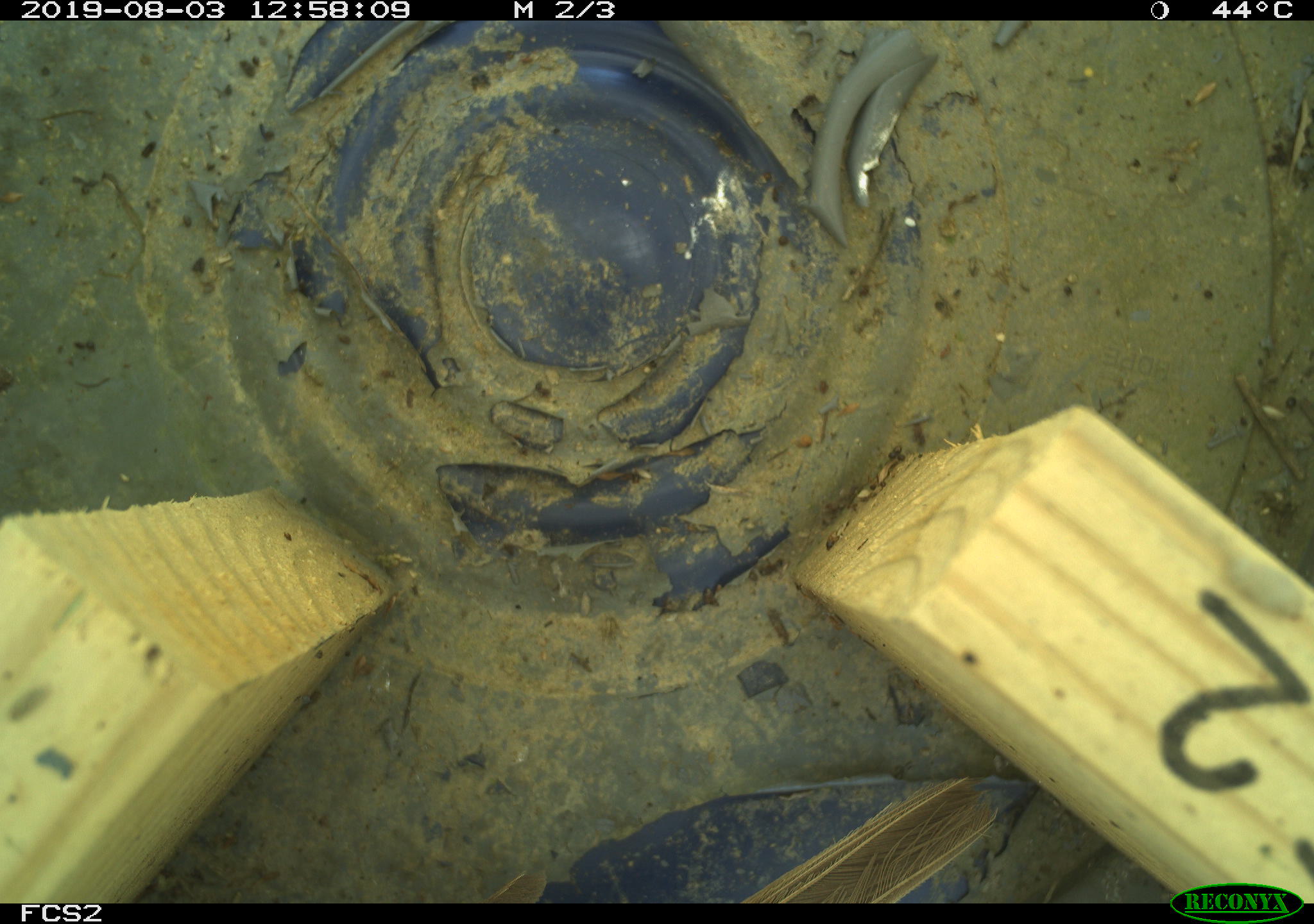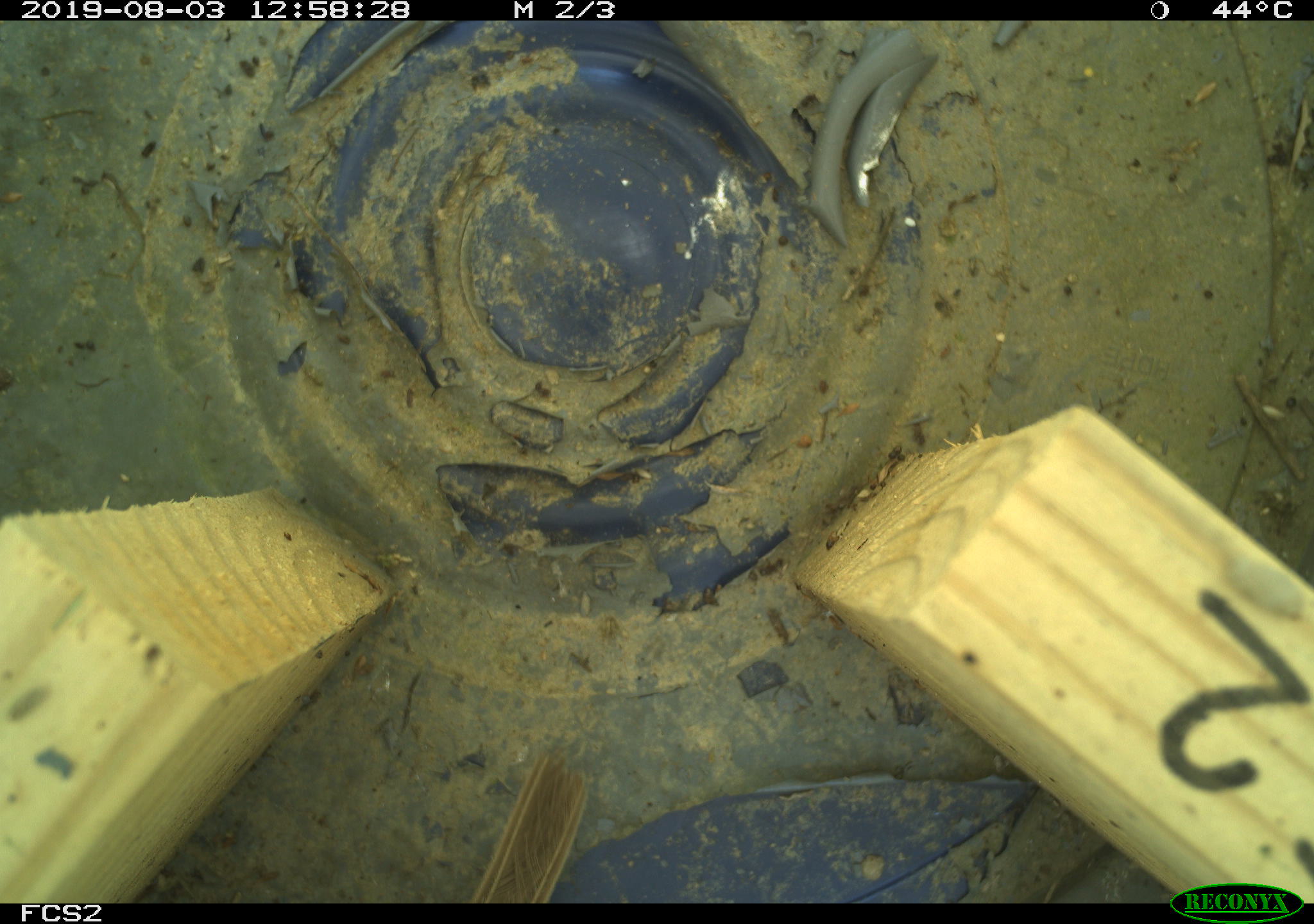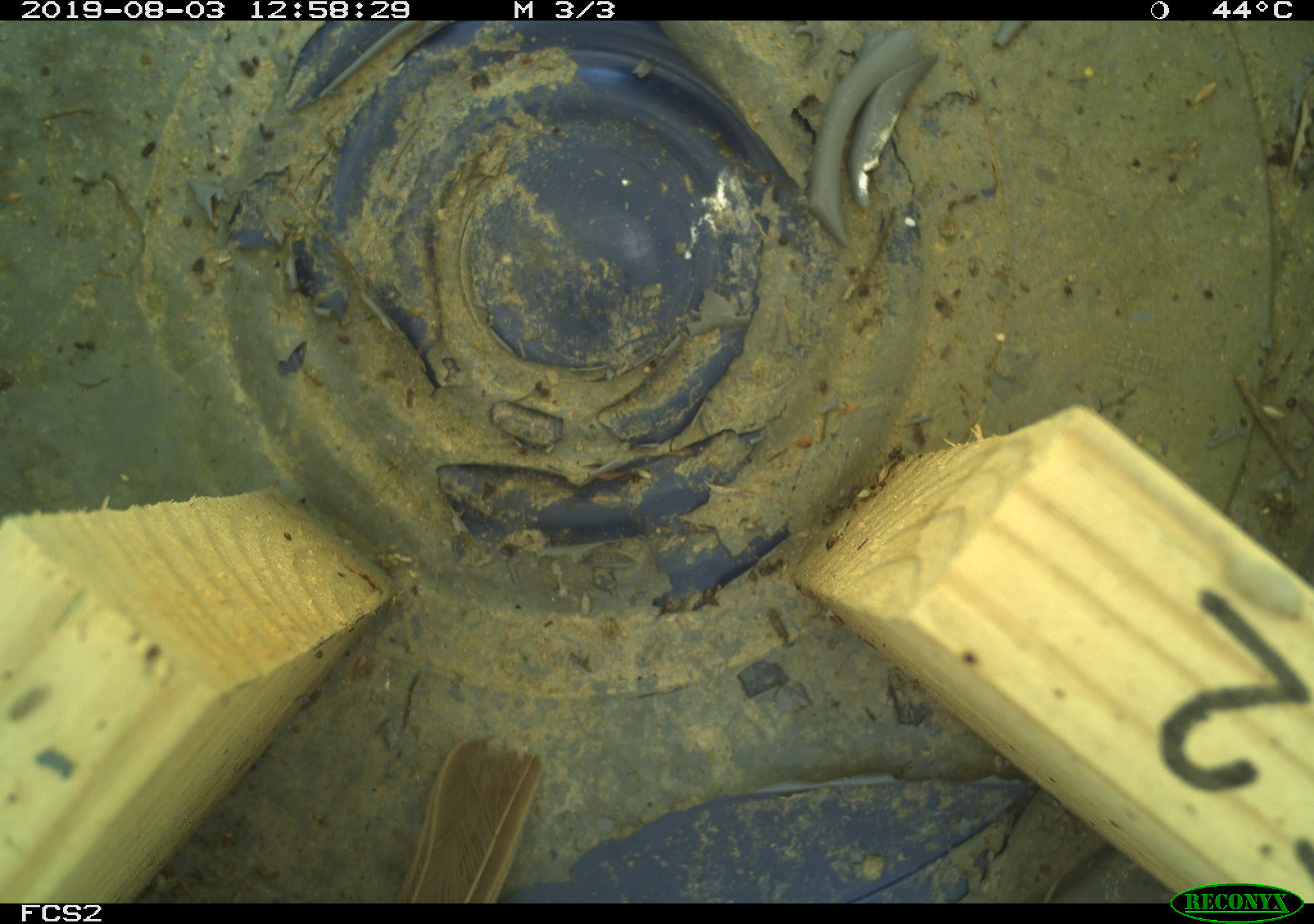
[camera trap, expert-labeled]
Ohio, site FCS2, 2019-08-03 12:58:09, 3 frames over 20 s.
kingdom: Animalia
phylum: Chordata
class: Aves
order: Passeriformes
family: Passerellidae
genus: Melospiza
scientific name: Melospiza melodia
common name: song sparrow